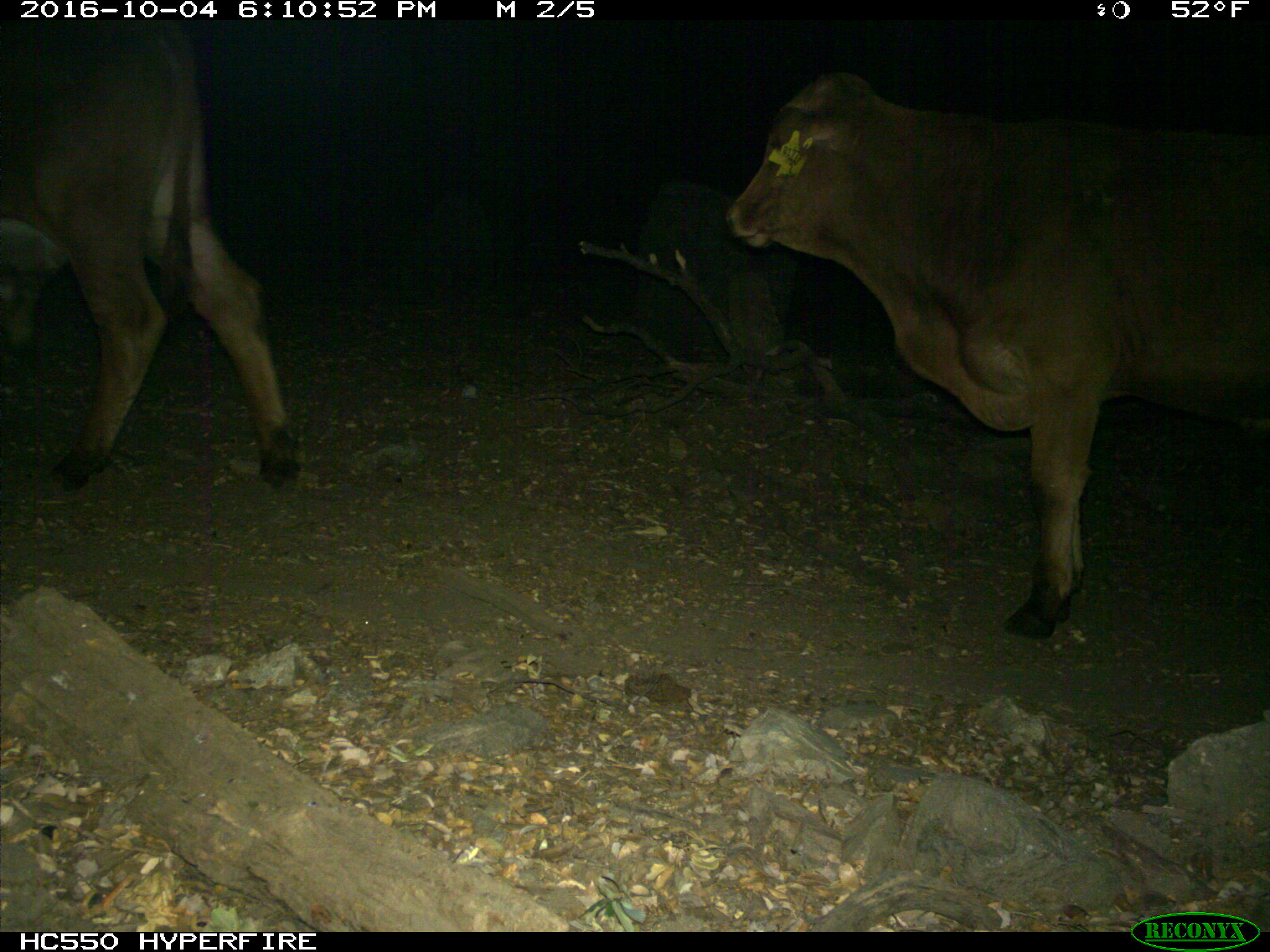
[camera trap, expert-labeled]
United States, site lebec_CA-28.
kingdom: Animalia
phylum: Chordata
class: Mammalia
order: Artiodactyla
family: Bovidae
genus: Bos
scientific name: Bos taurus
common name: domestic cow